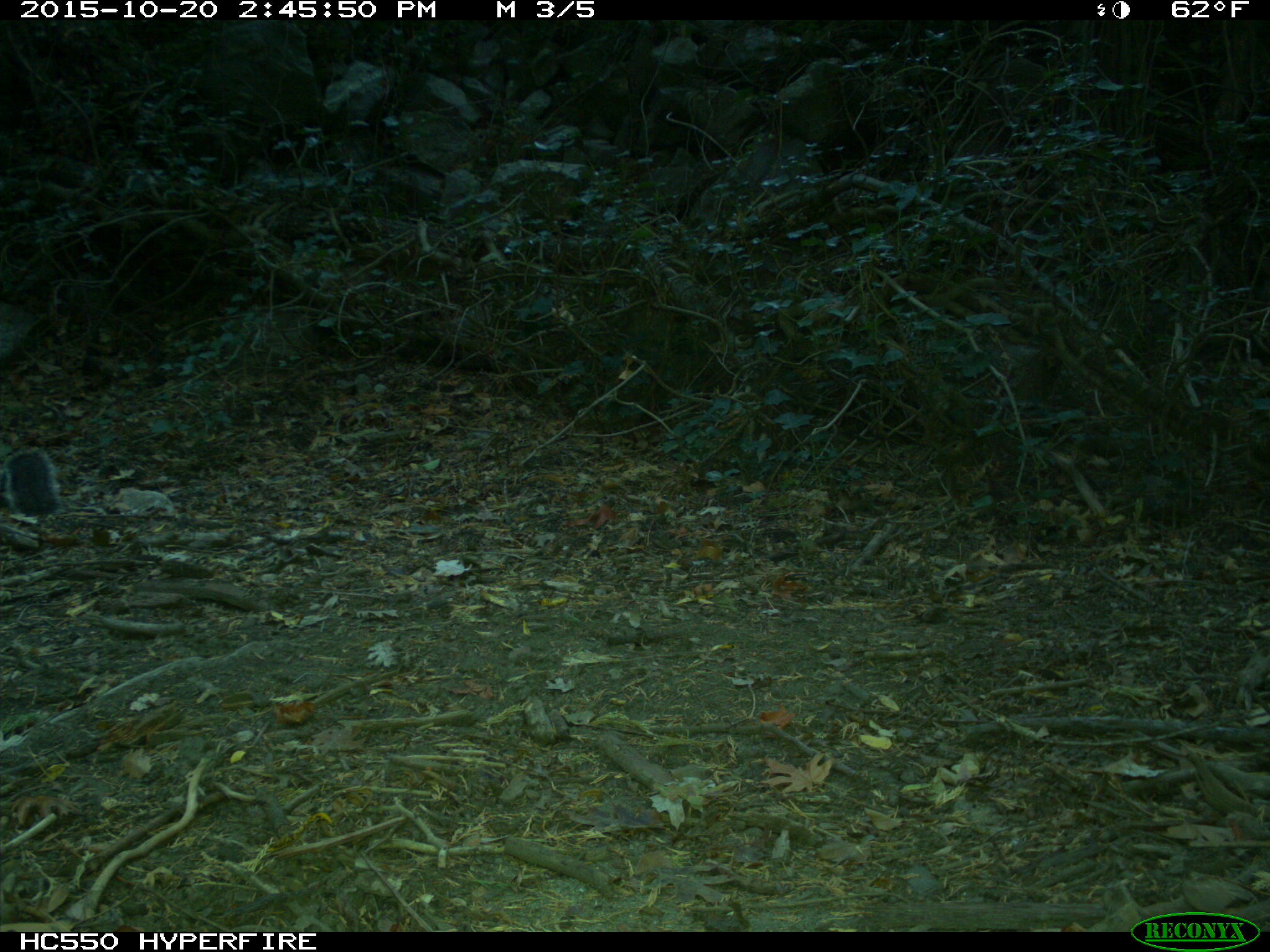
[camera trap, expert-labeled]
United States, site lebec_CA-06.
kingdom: Animalia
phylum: Chordata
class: Mammalia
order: Rodentia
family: Sciuridae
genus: Sciurus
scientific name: Sciurus carolinensis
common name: eastern gray squirrel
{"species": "Sciurus carolinensis (eastern gray squirrel)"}